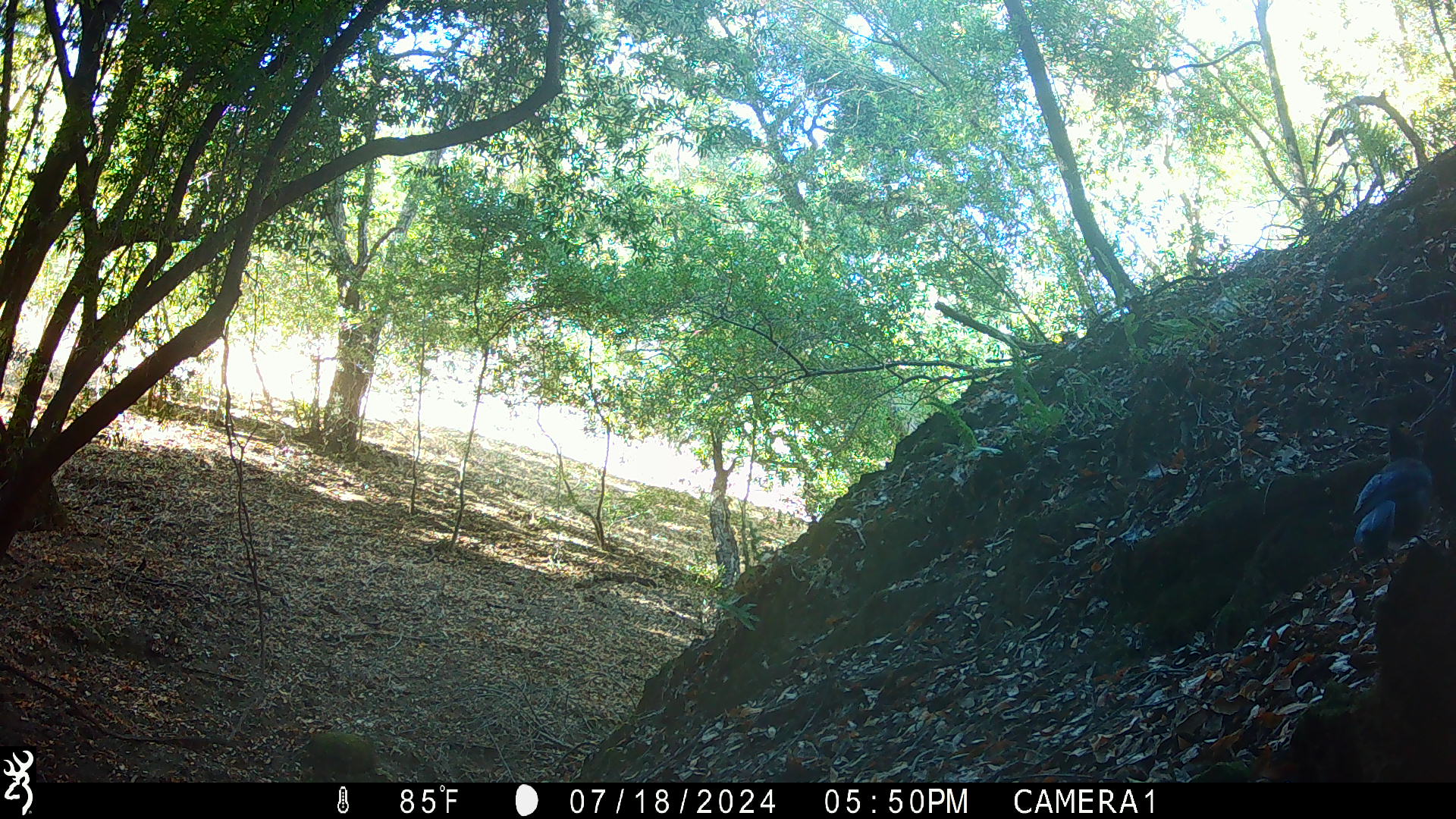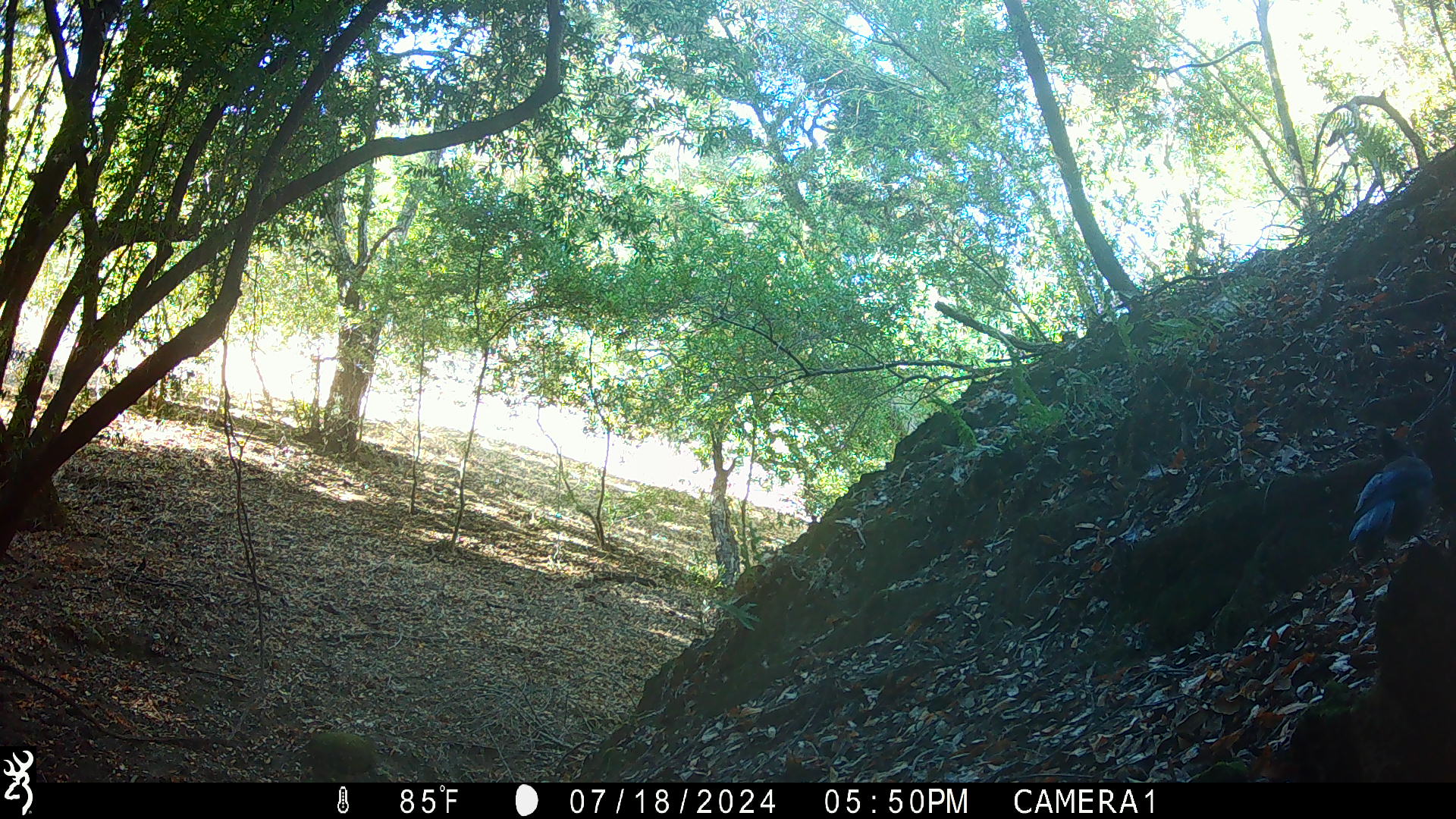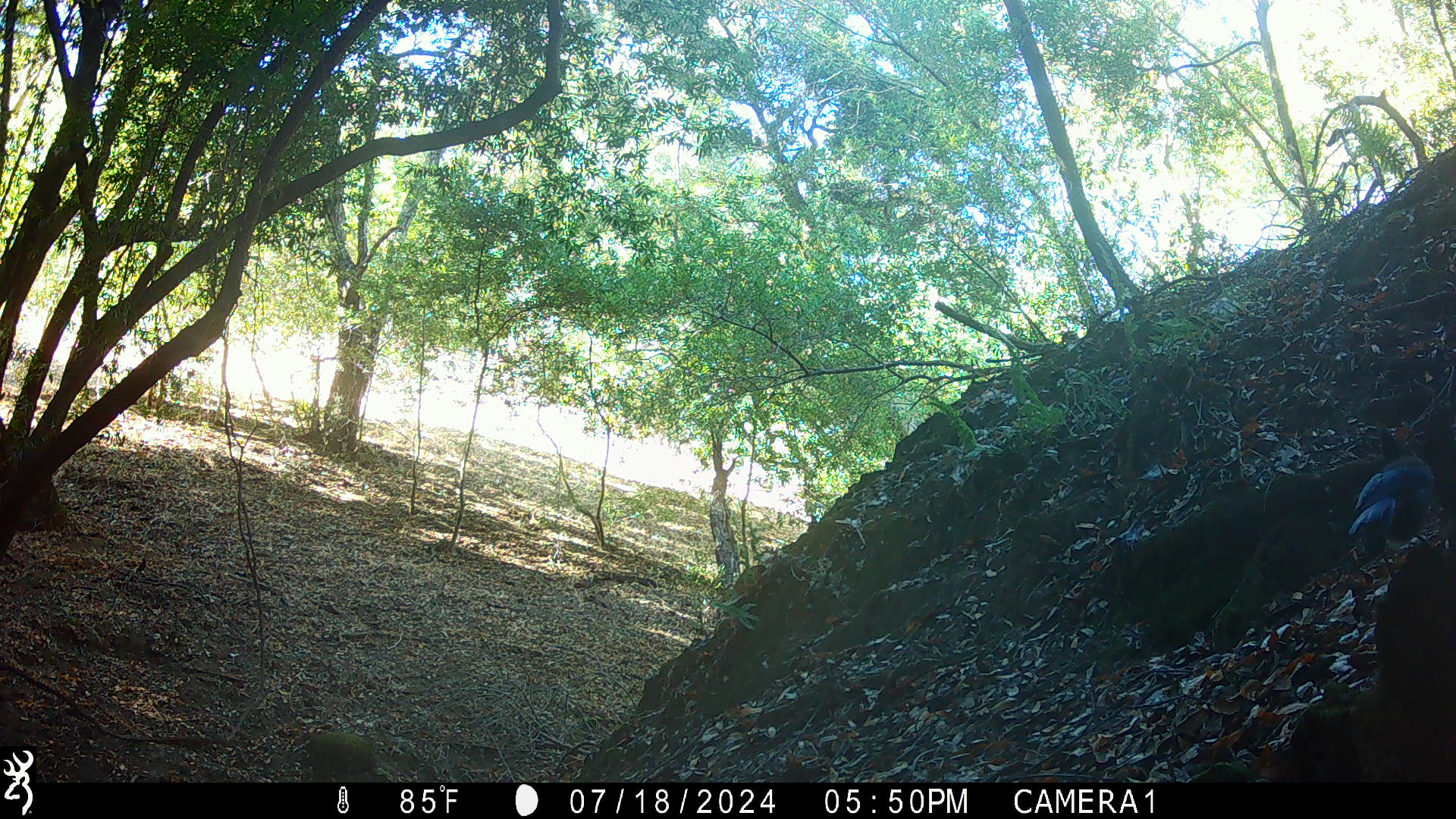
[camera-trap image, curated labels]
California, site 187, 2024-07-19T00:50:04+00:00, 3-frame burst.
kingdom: Animalia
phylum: Chordata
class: Aves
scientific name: Aves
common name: bird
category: unknown bird